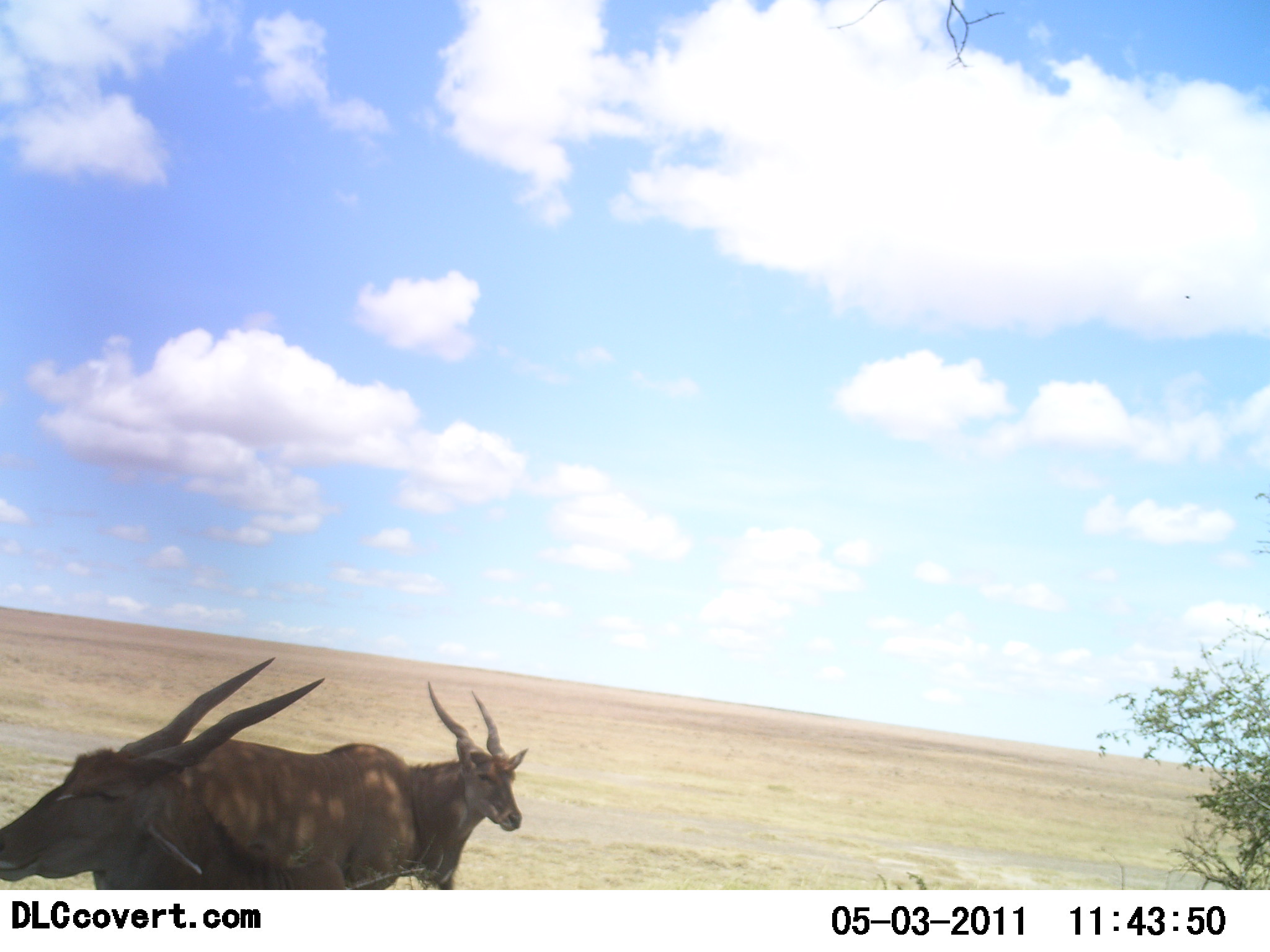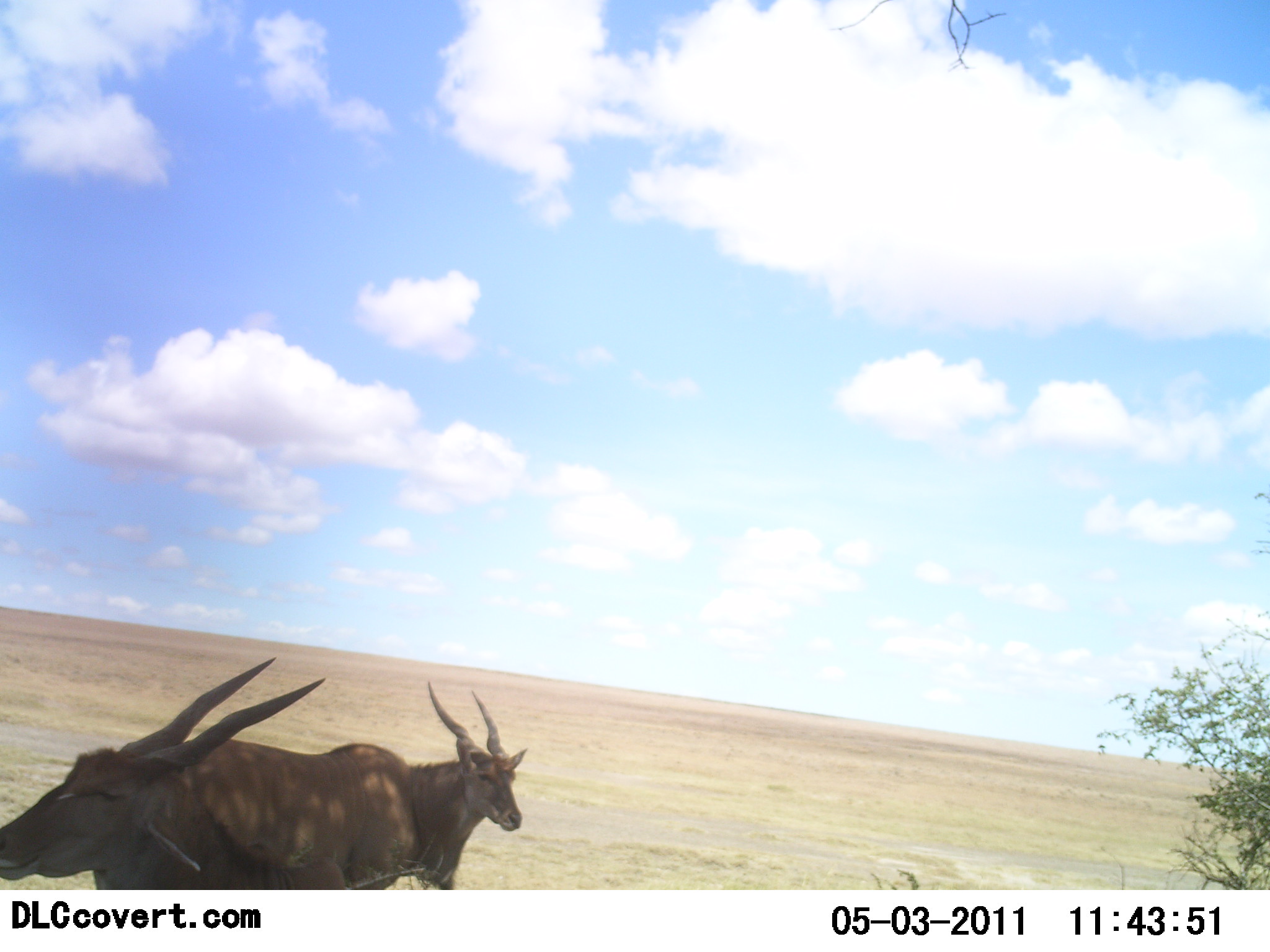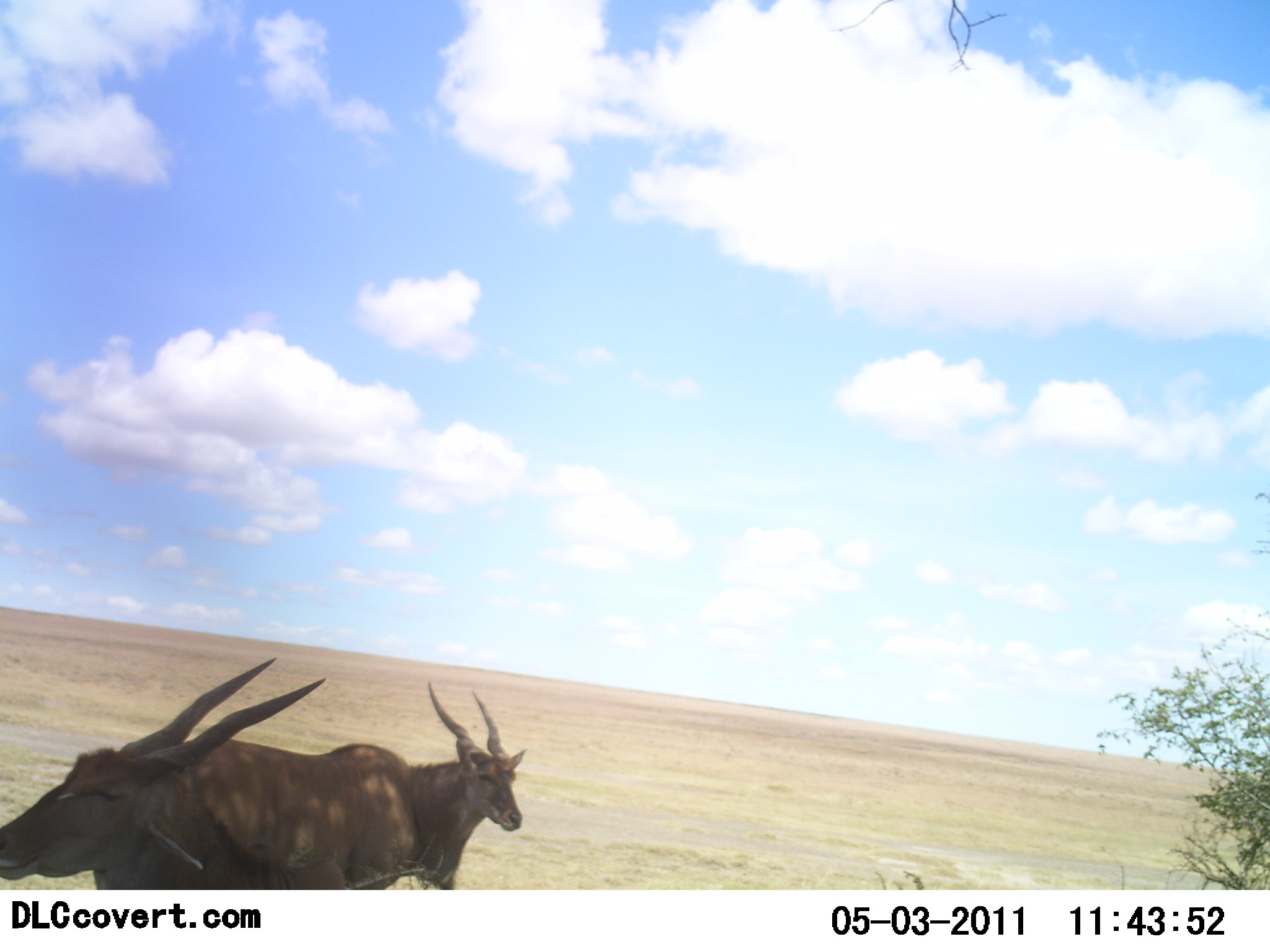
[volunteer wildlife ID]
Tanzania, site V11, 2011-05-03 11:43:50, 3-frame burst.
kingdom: Animalia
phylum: Chordata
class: Mammalia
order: Artiodactyla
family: Bovidae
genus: Tragelaphus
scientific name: Tragelaphus oryx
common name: eland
Eland (Tragelaphus oryx), count 2. Behavior (volunteer vote fractions): standing 85%, resting 23%, moving 8%, interacting 0%. Young present (vote fraction): 0%. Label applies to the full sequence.